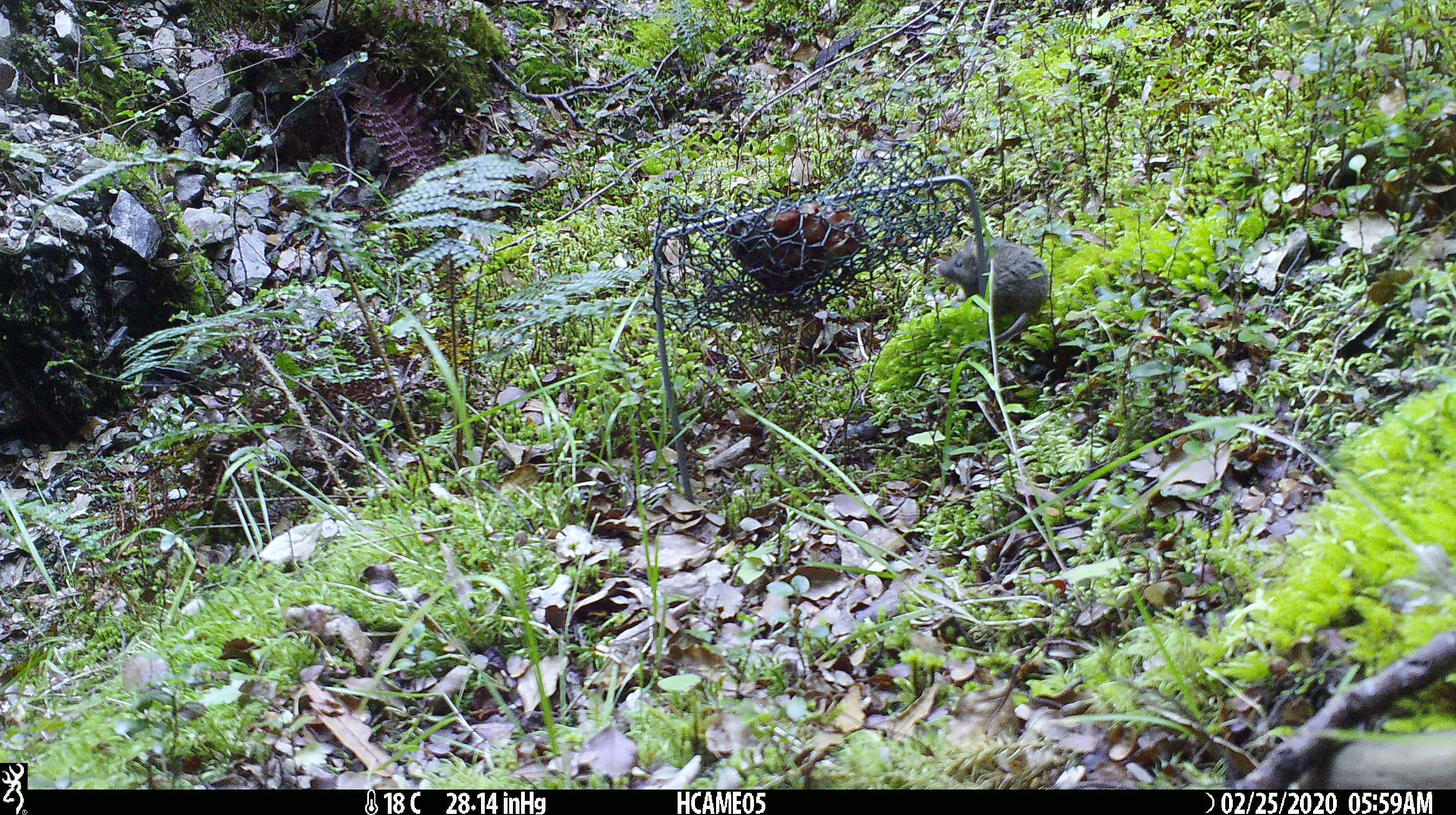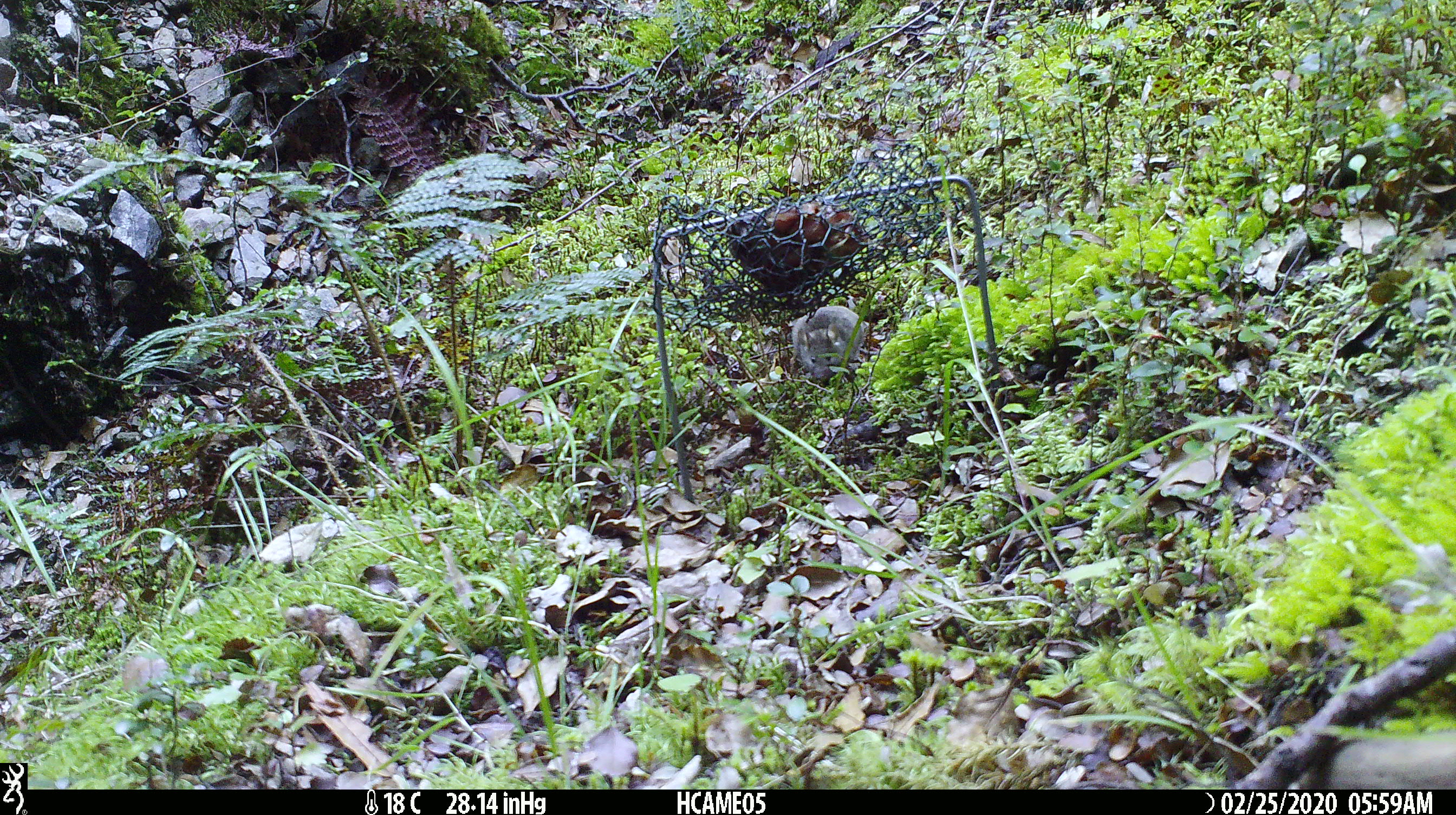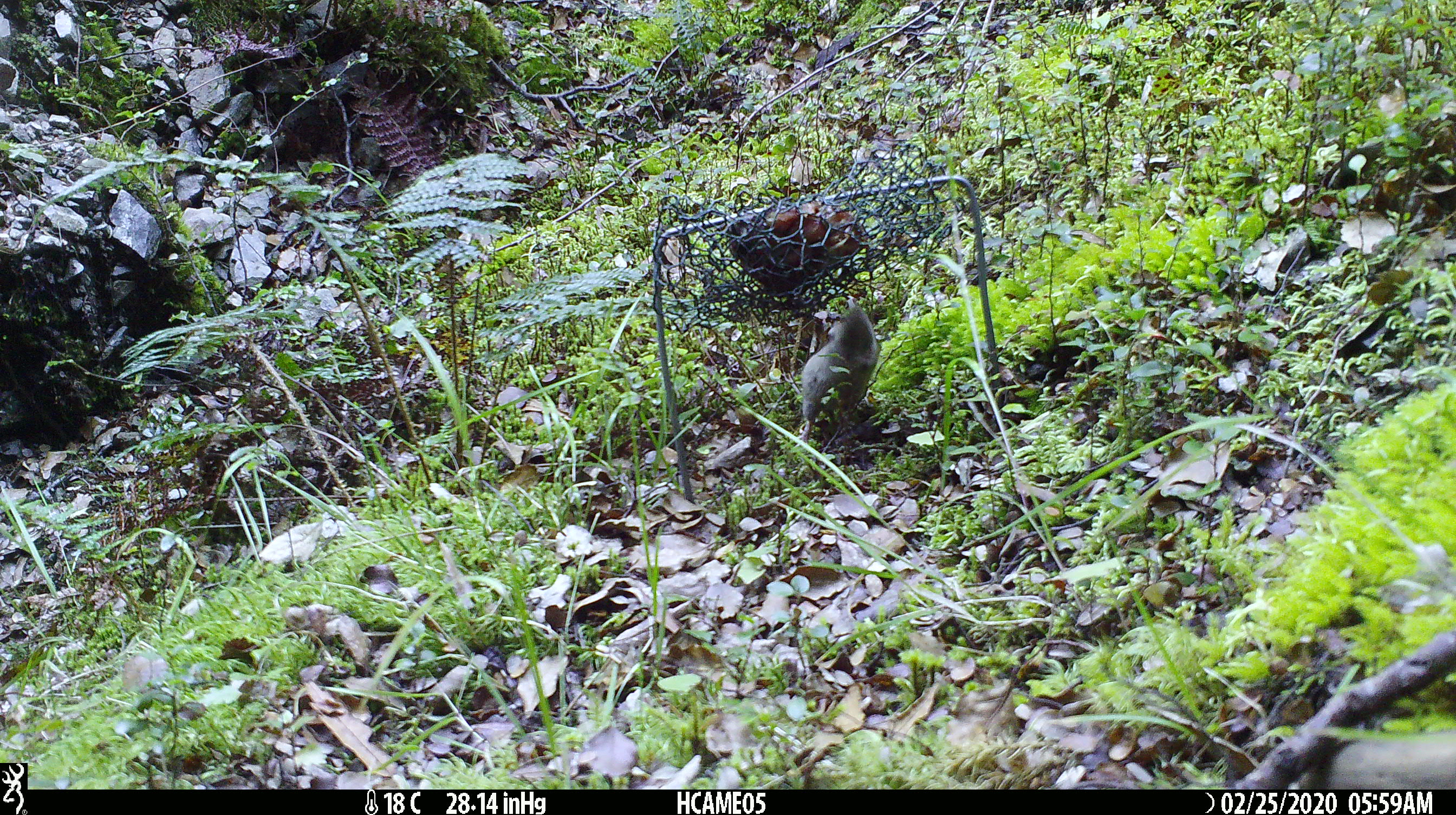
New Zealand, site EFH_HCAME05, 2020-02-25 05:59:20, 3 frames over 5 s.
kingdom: Animalia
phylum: Chordata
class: Mammalia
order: Rodentia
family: Muridae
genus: Mus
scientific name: Mus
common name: mouse